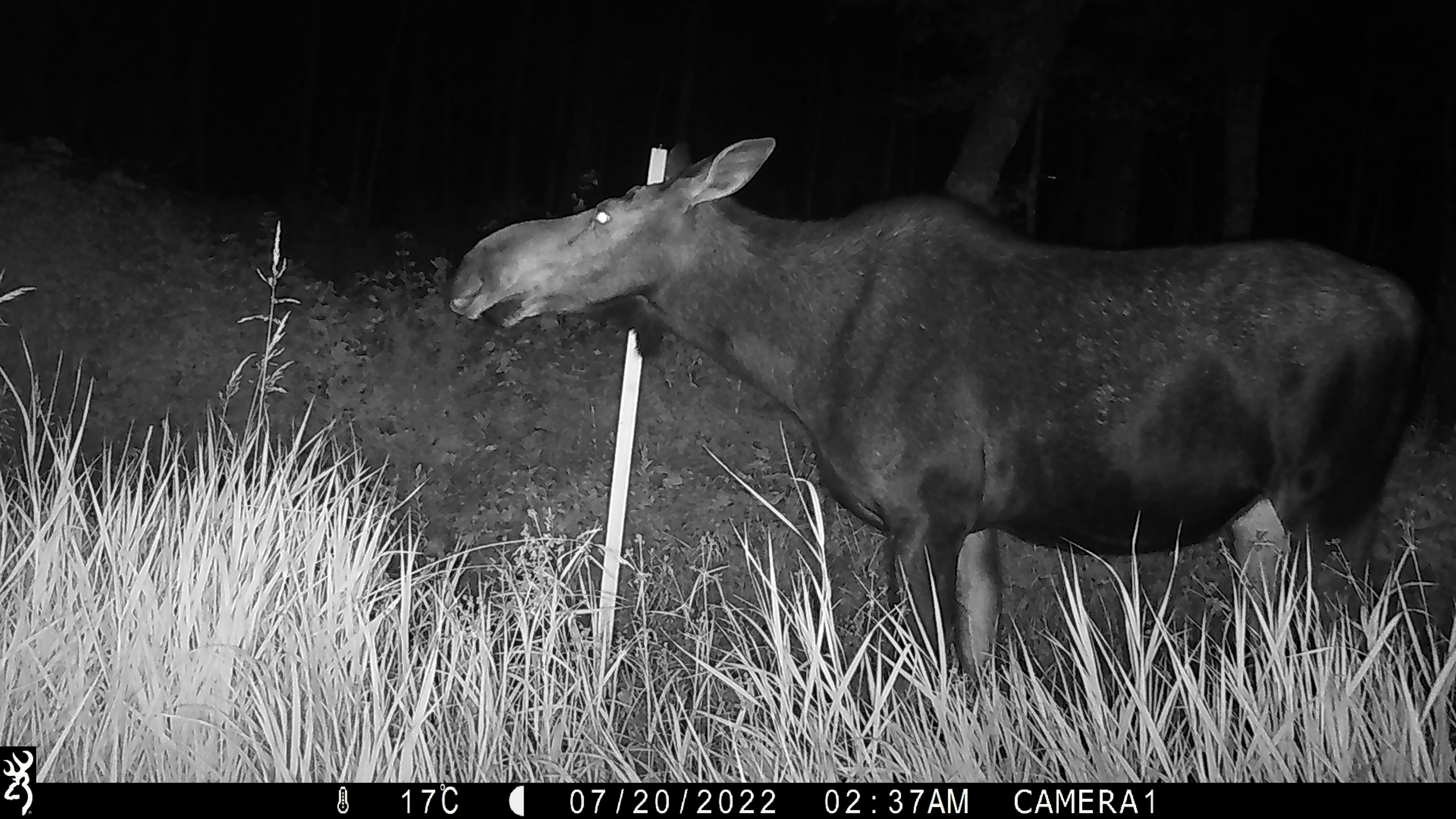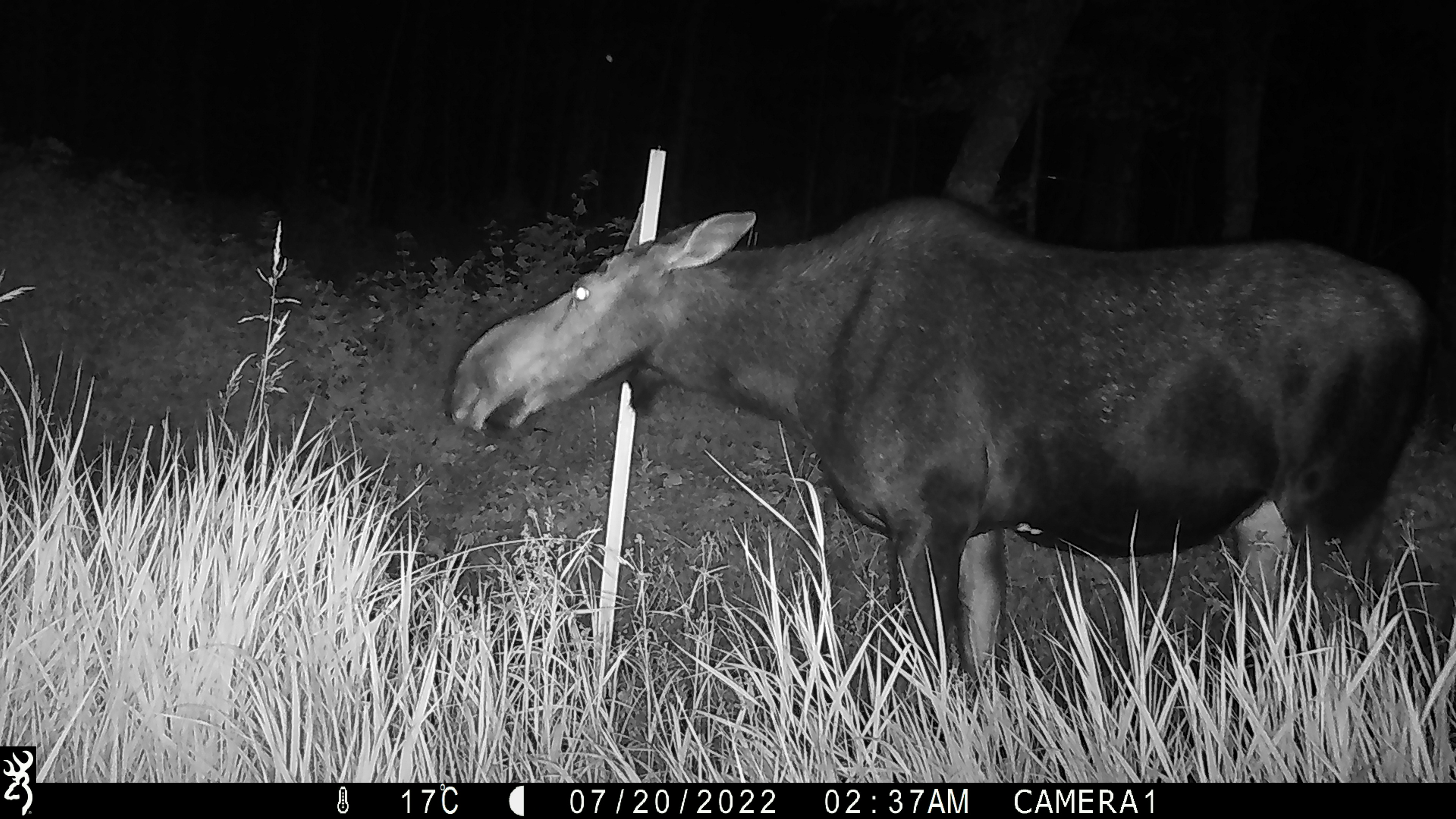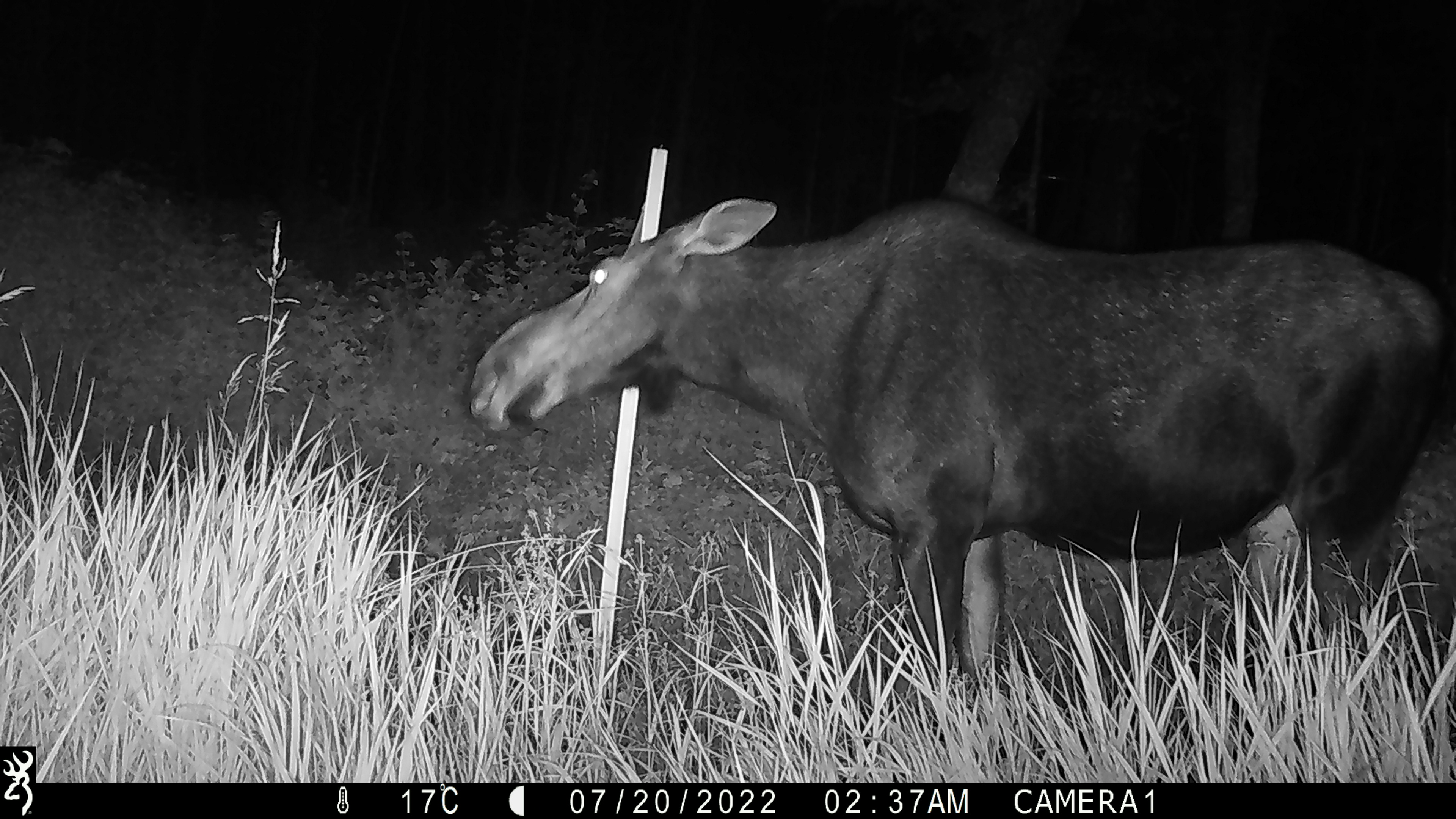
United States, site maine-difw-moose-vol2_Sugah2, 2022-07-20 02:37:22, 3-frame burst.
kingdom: Animalia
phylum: Chordata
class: Mammalia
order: Artiodactyla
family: Cervidae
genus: Alces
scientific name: Alces alces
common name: moose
Moose (Alces alces).